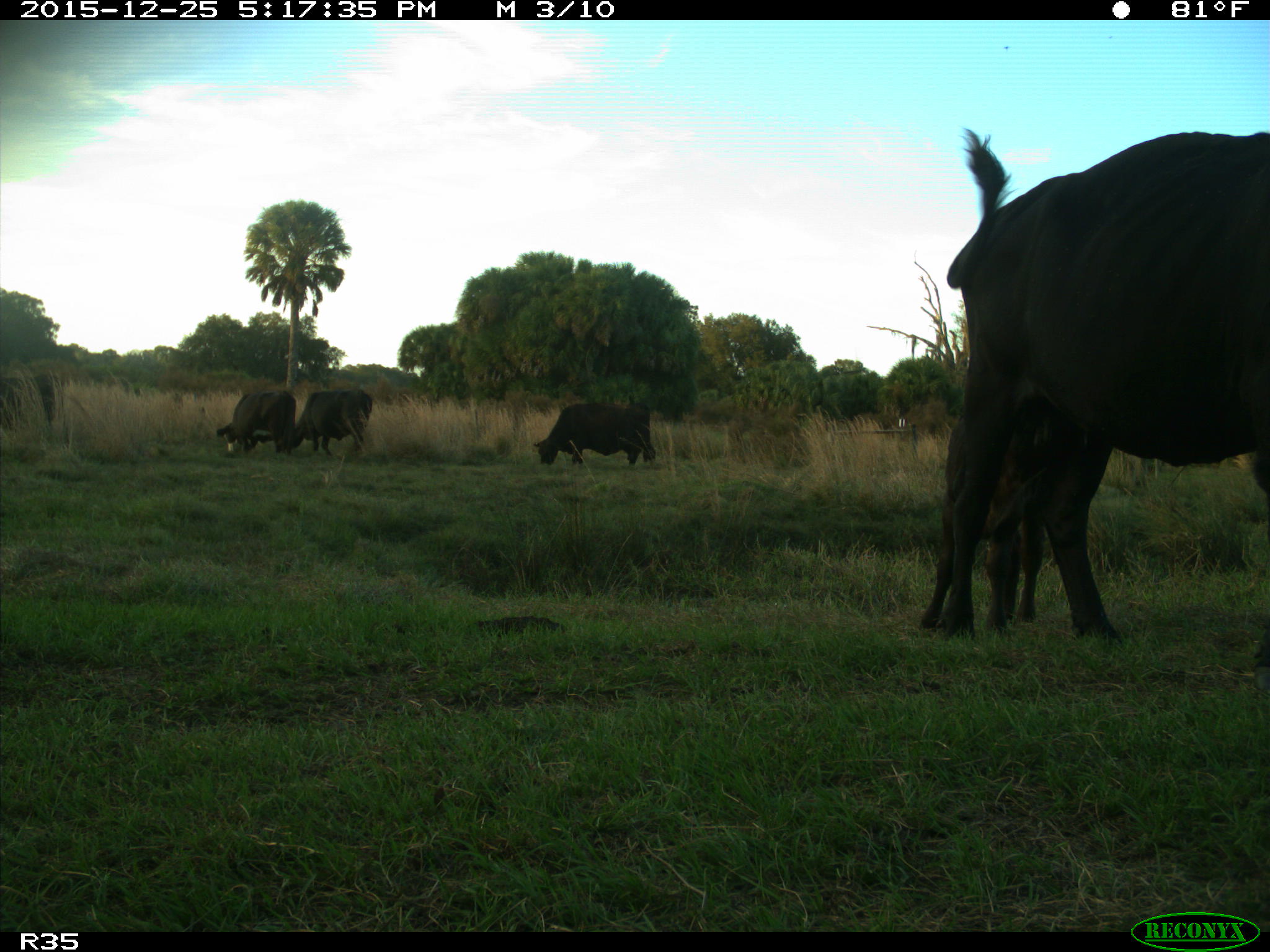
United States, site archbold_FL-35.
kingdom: Animalia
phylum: Chordata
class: Mammalia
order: Artiodactyla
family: Bovidae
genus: Bos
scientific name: Bos taurus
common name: domestic cow